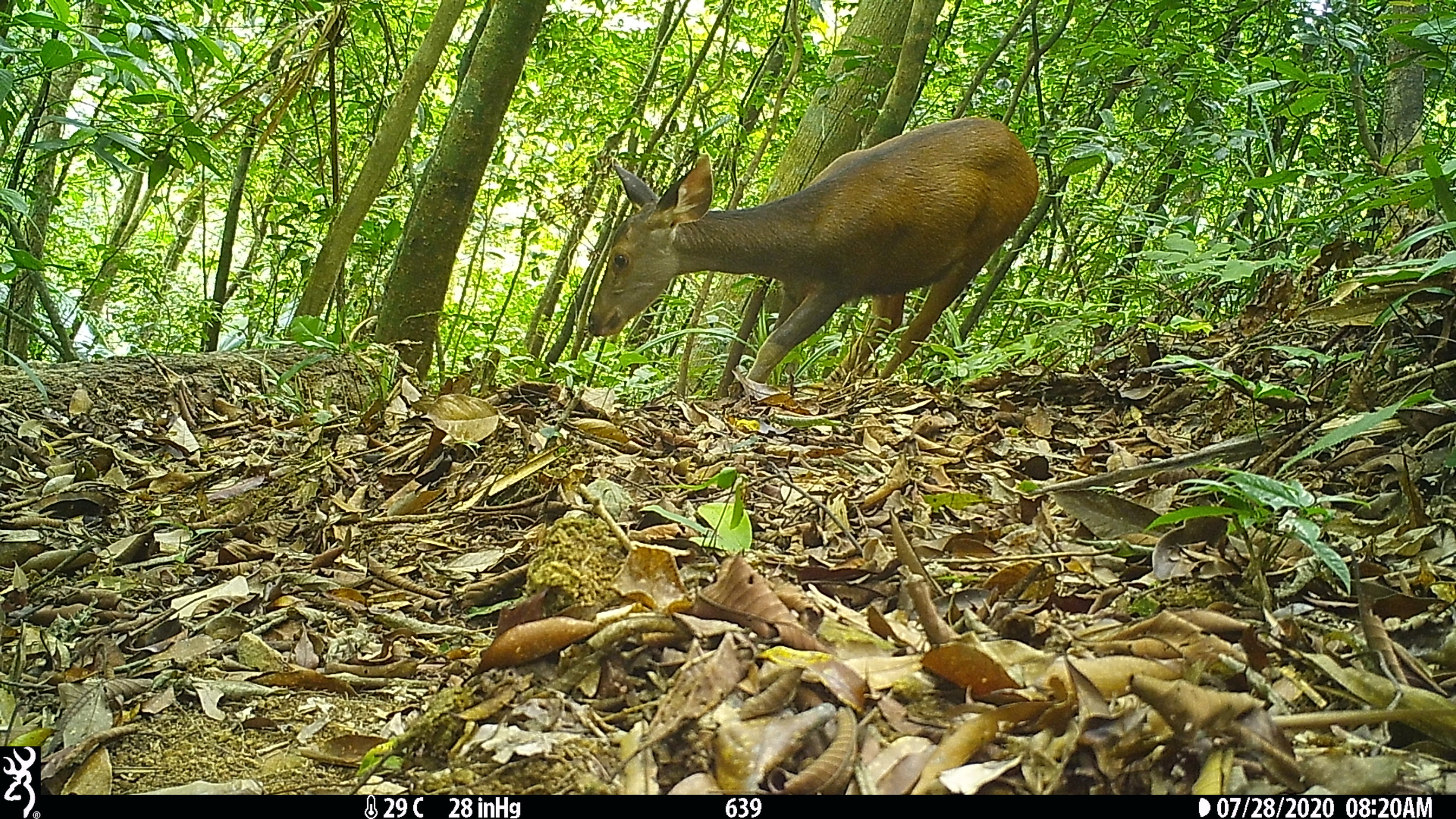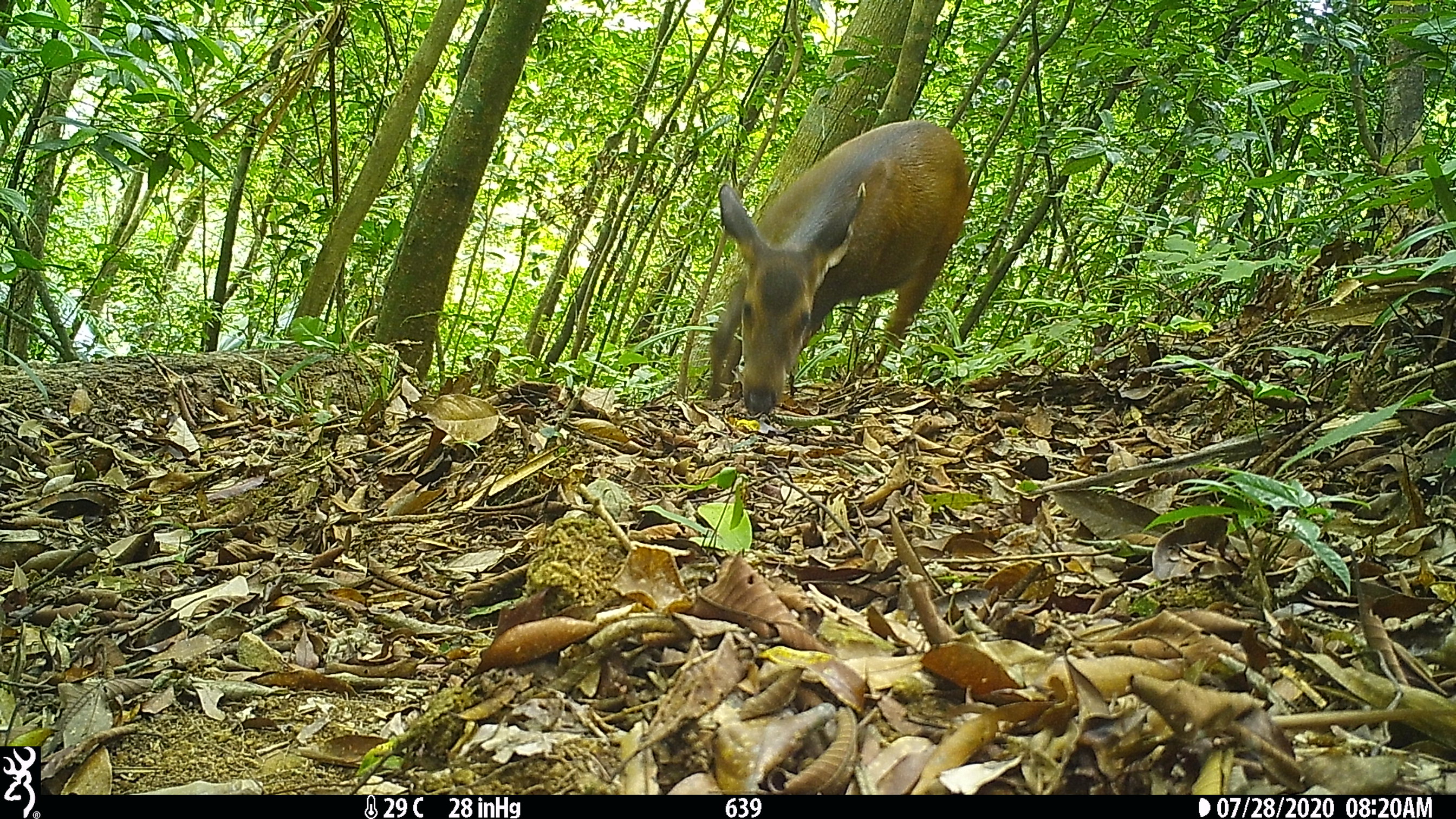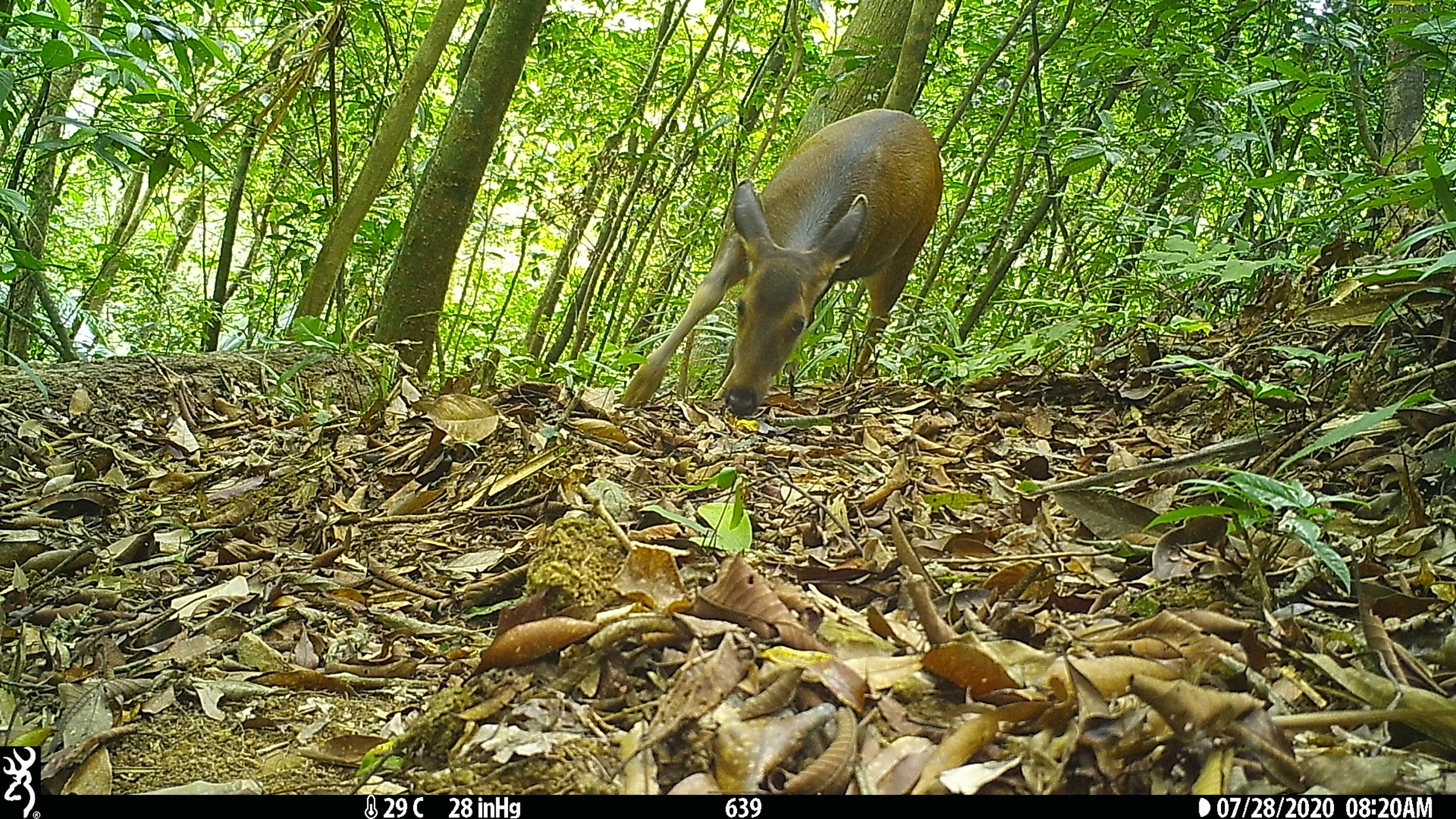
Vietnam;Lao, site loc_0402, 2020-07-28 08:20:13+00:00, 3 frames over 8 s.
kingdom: Animalia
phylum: Chordata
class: Mammalia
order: Artiodactyla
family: Cervidae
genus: Rusa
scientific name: Rusa unicolor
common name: sambar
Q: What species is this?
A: Sambar (Rusa unicolor).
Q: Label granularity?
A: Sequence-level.